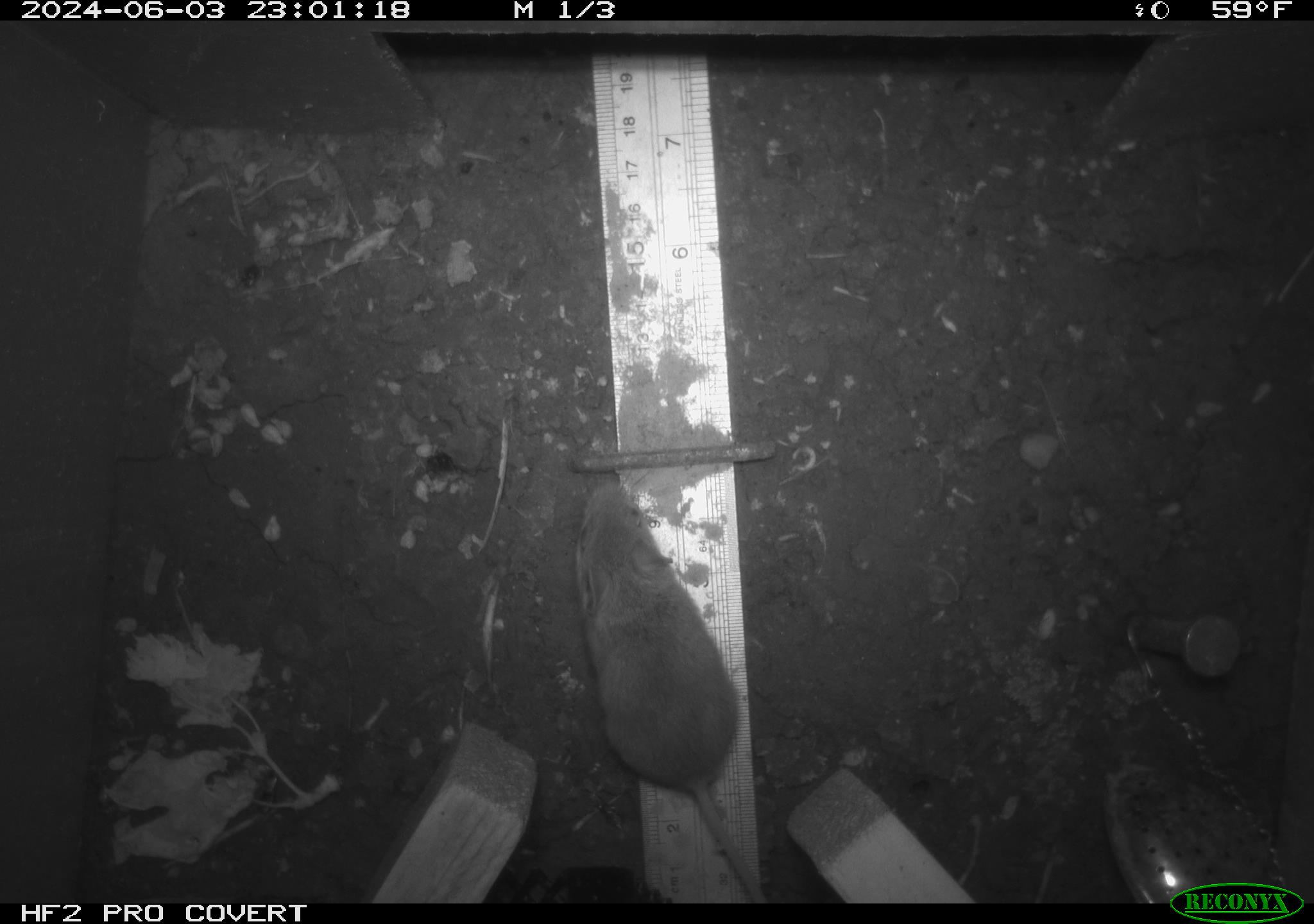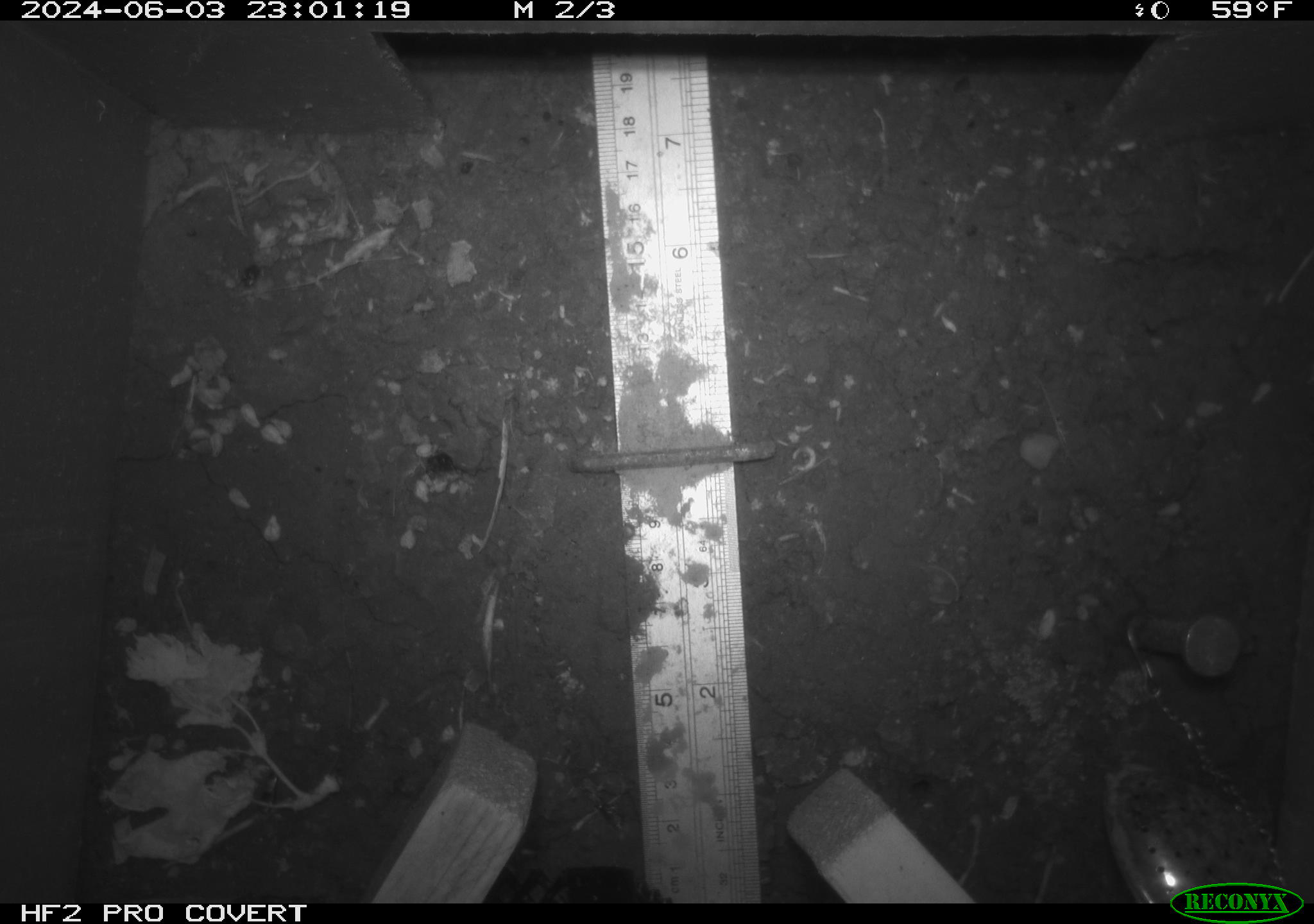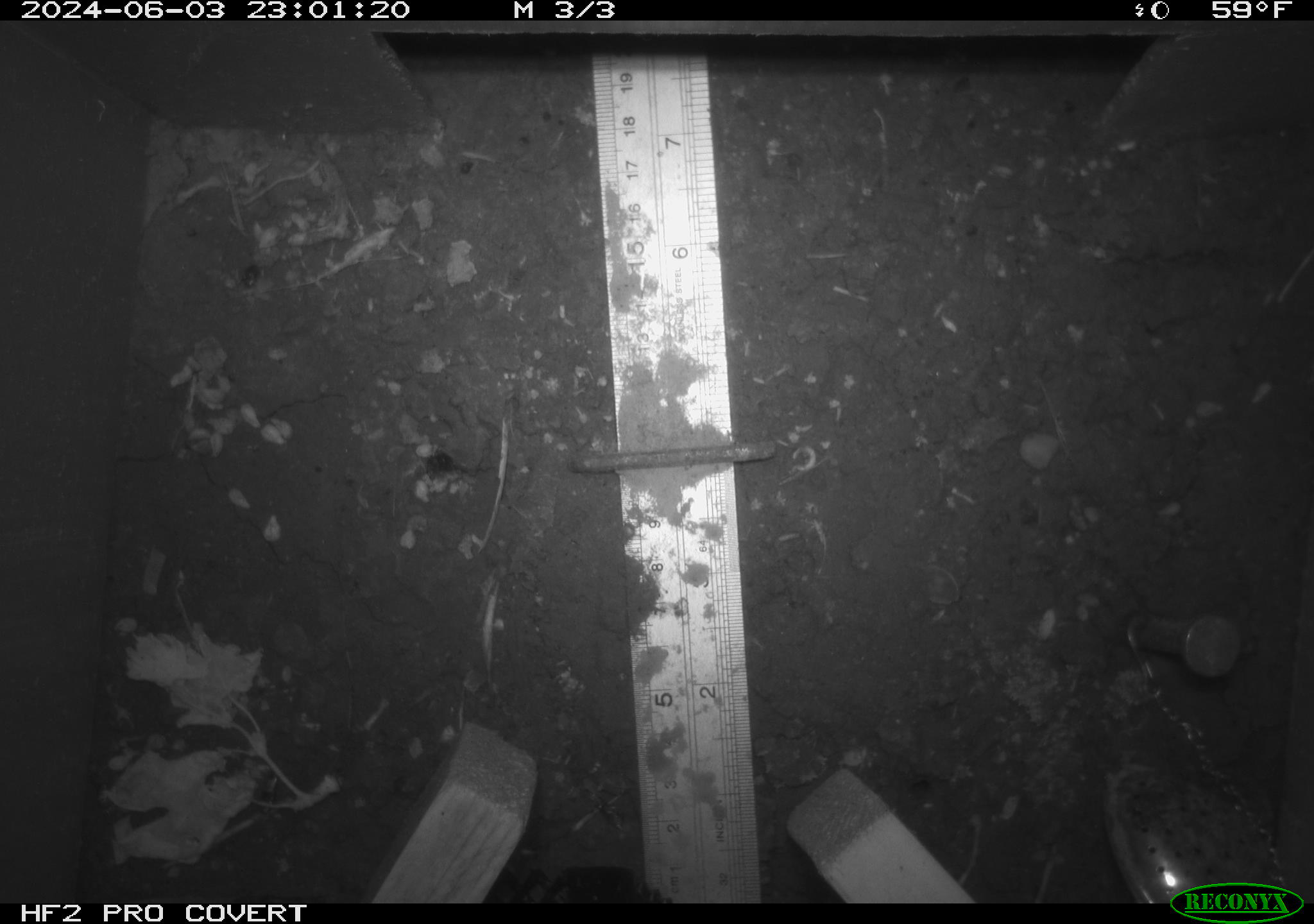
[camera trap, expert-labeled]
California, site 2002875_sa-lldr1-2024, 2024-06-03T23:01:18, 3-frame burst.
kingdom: Animalia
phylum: Chordata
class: Mammalia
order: Rodentia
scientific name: Rodentia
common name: mouse species